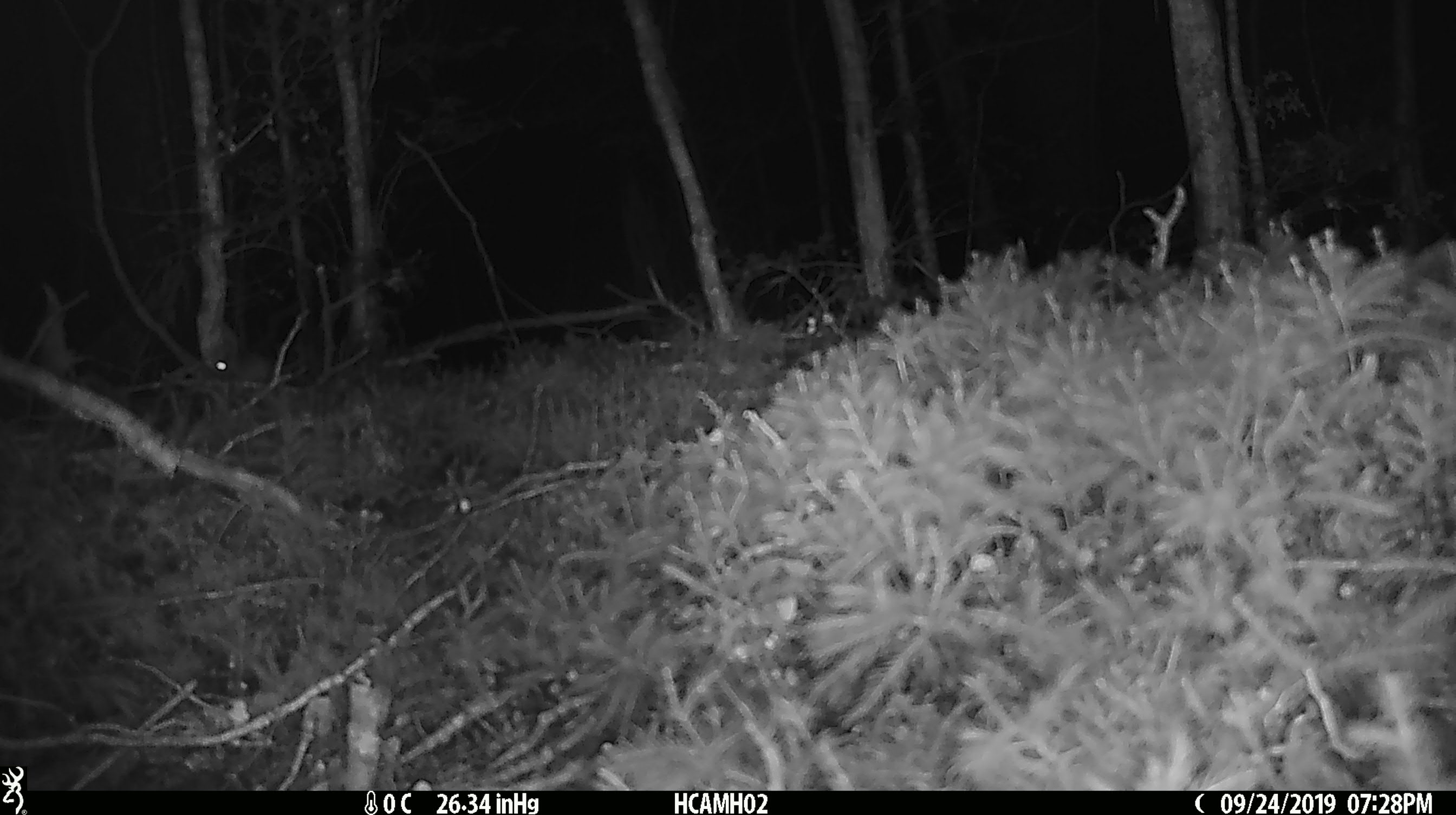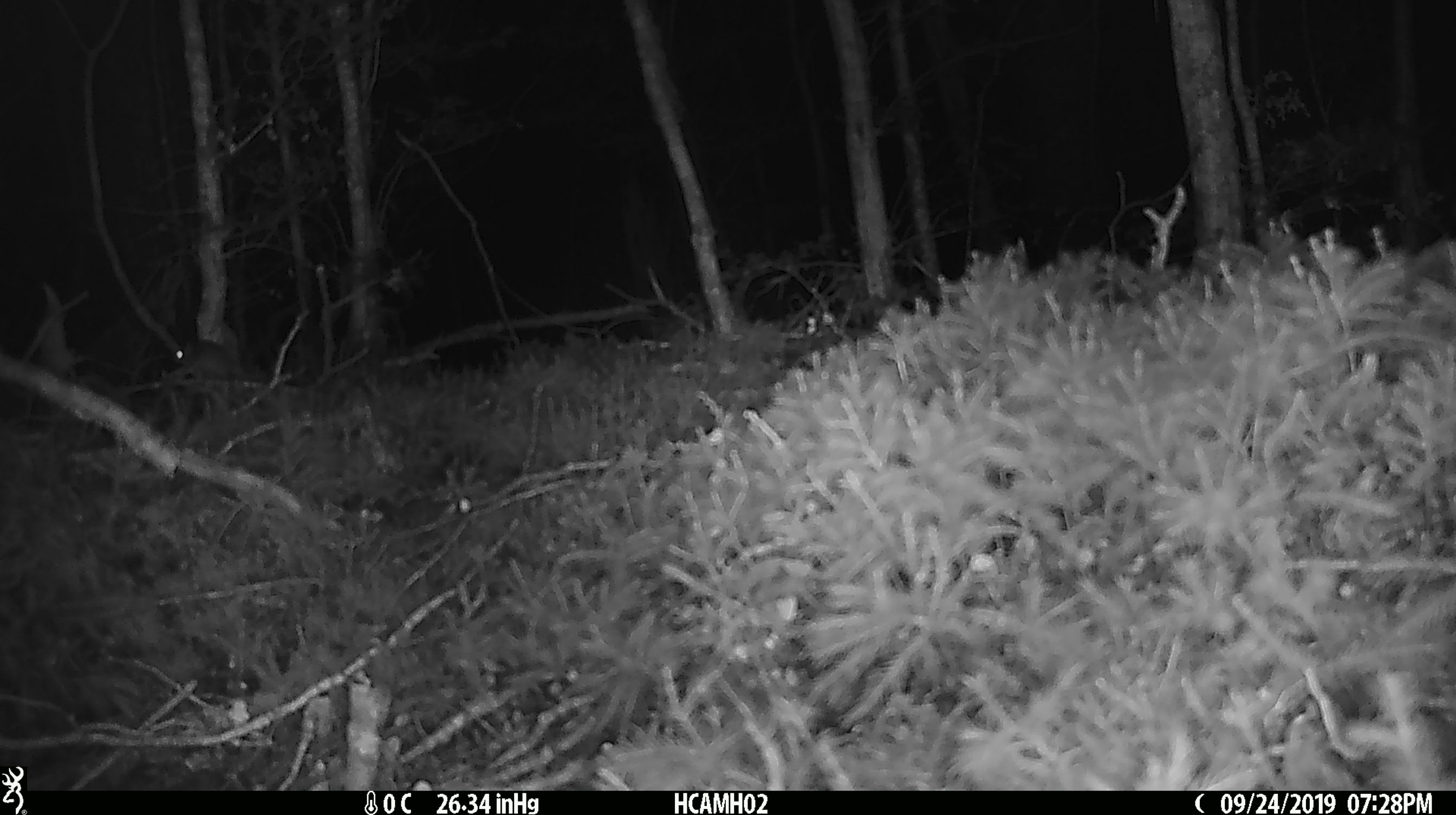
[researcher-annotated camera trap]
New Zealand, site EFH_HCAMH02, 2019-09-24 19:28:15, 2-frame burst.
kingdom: Animalia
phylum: Chordata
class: Mammalia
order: Rodentia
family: Muridae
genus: Mus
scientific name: Mus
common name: mouse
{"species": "mouse (Mus)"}